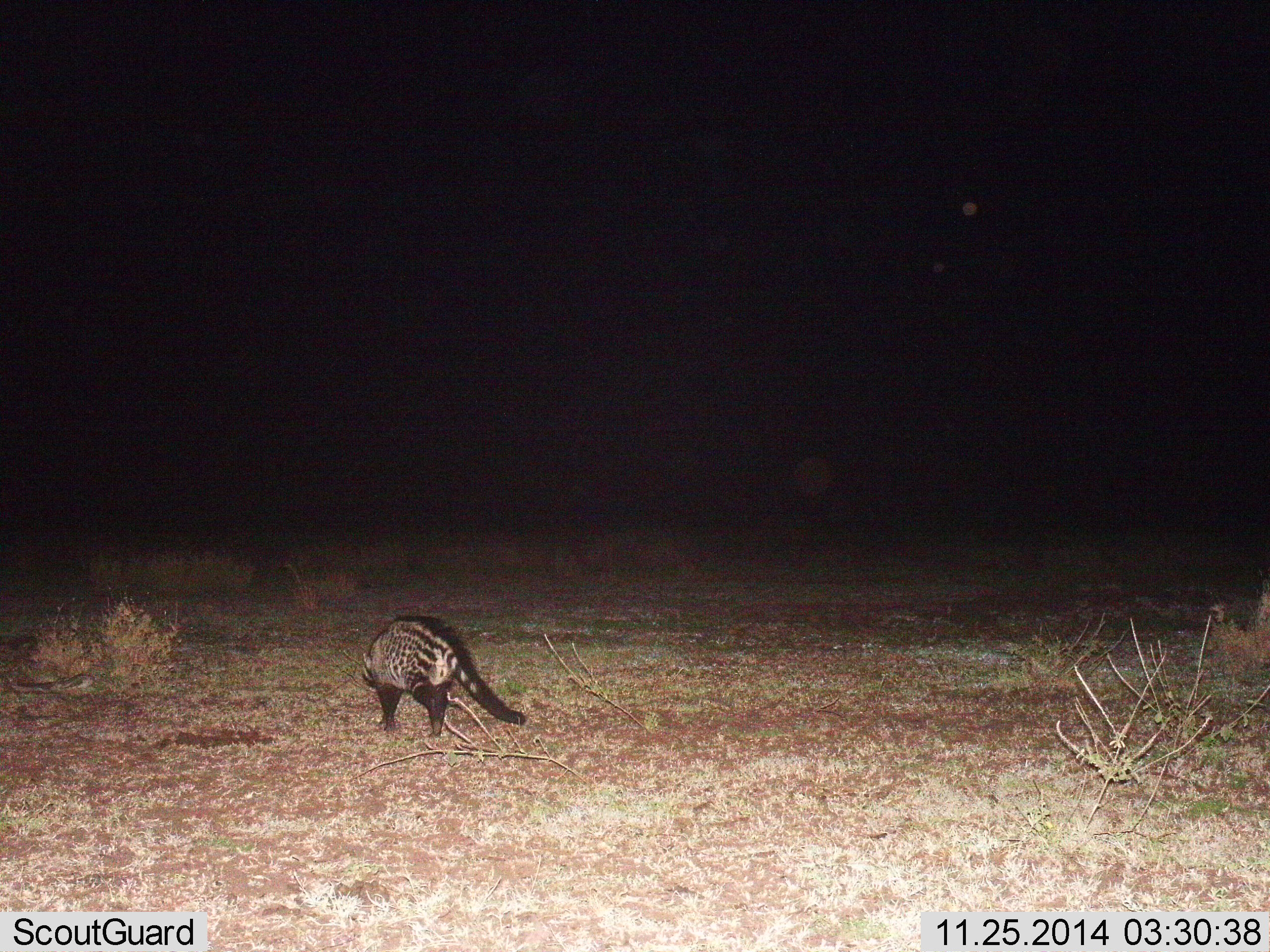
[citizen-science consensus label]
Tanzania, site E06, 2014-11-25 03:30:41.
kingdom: Animalia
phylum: Chordata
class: Mammalia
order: Carnivora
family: Viverridae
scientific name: Viverridae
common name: civet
Civet (Viverridae), count 1. Behavior (volunteer vote fractions): standing 10%, resting 0%, moving 80%, interacting 0%. Young present (vote fraction): 0%. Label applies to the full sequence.